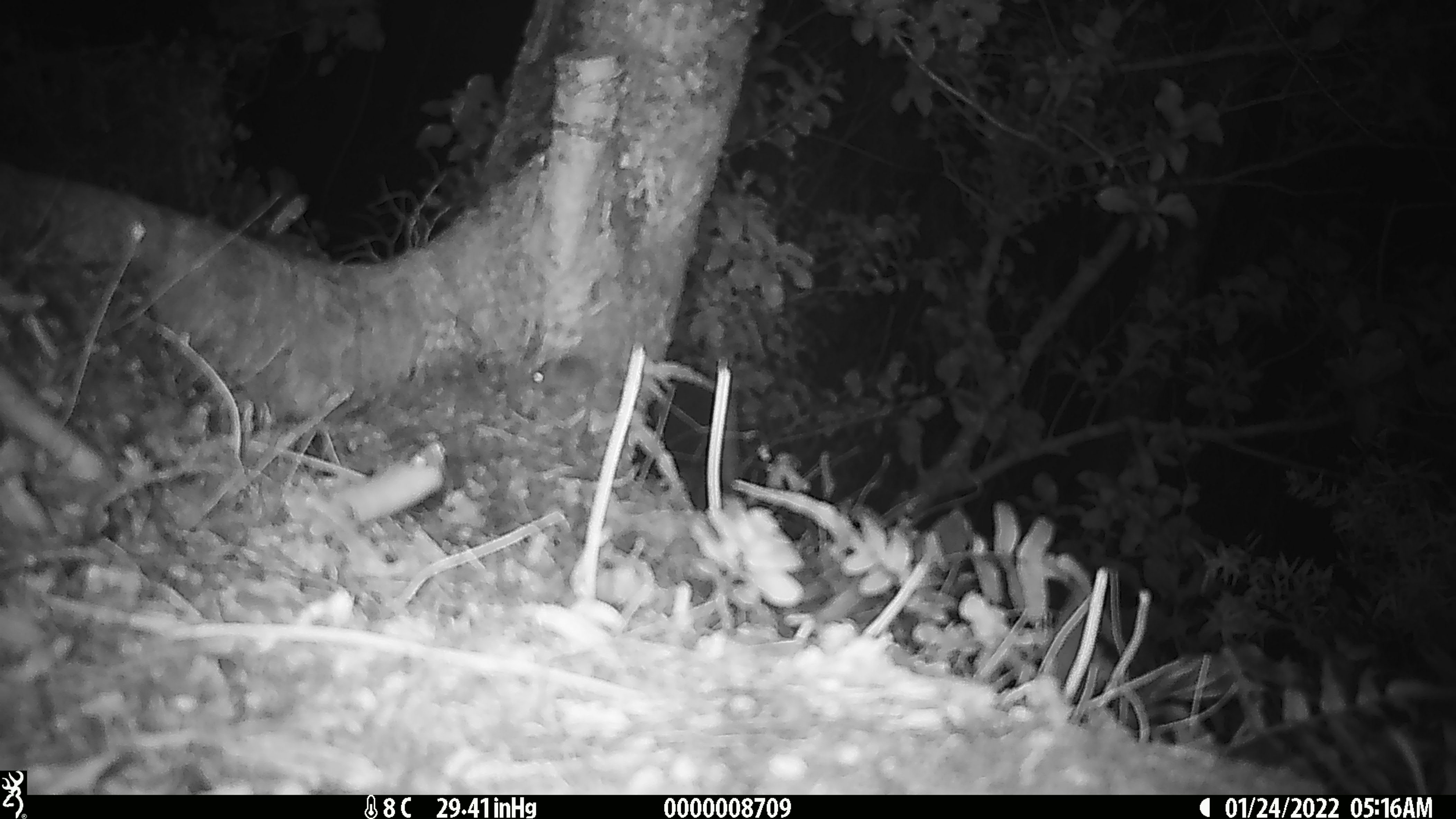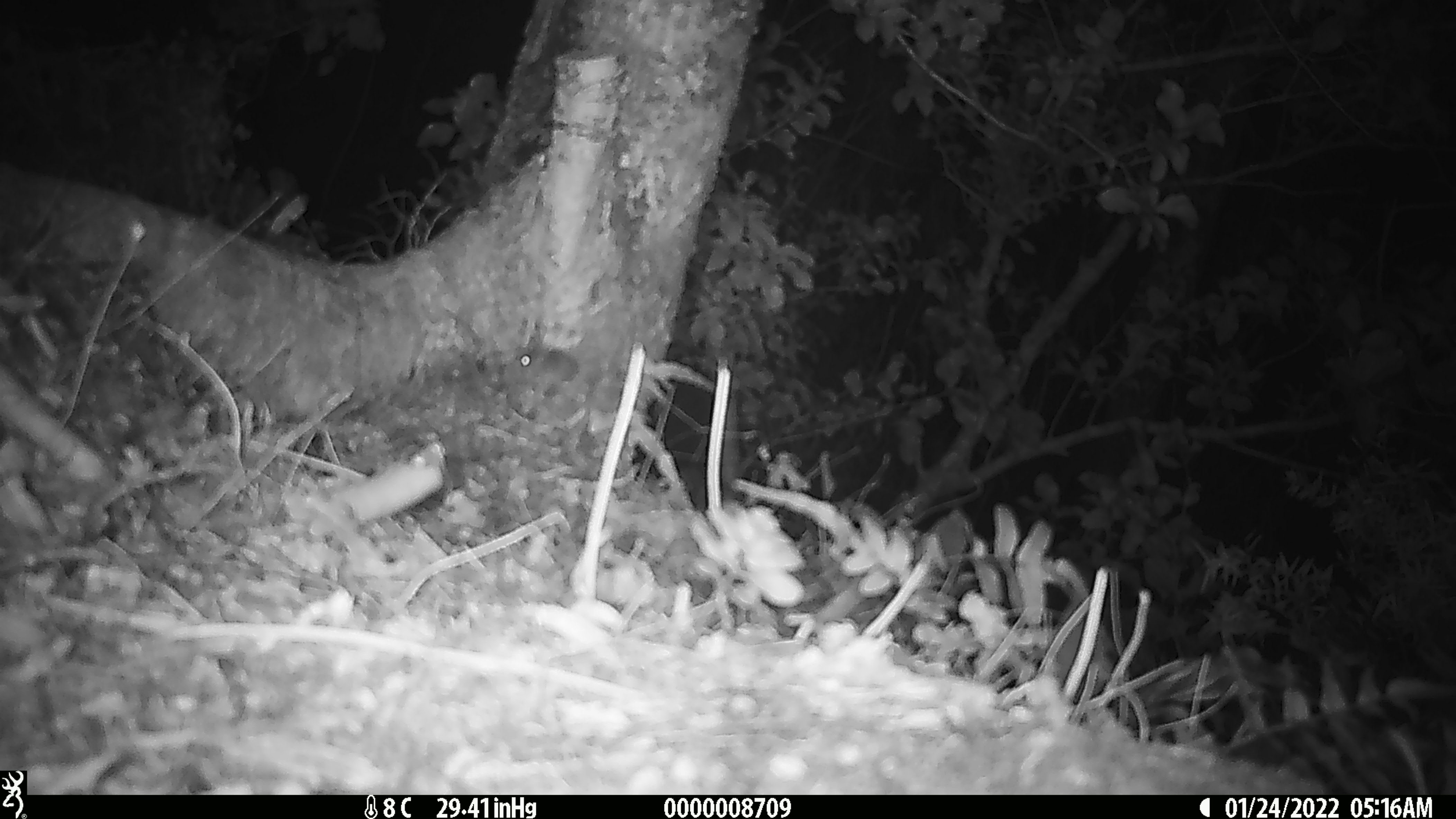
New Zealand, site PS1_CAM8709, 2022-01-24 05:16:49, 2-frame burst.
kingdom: Animalia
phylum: Chordata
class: Mammalia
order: Rodentia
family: Muridae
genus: Mus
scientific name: Mus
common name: mouse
Mouse (Mus).